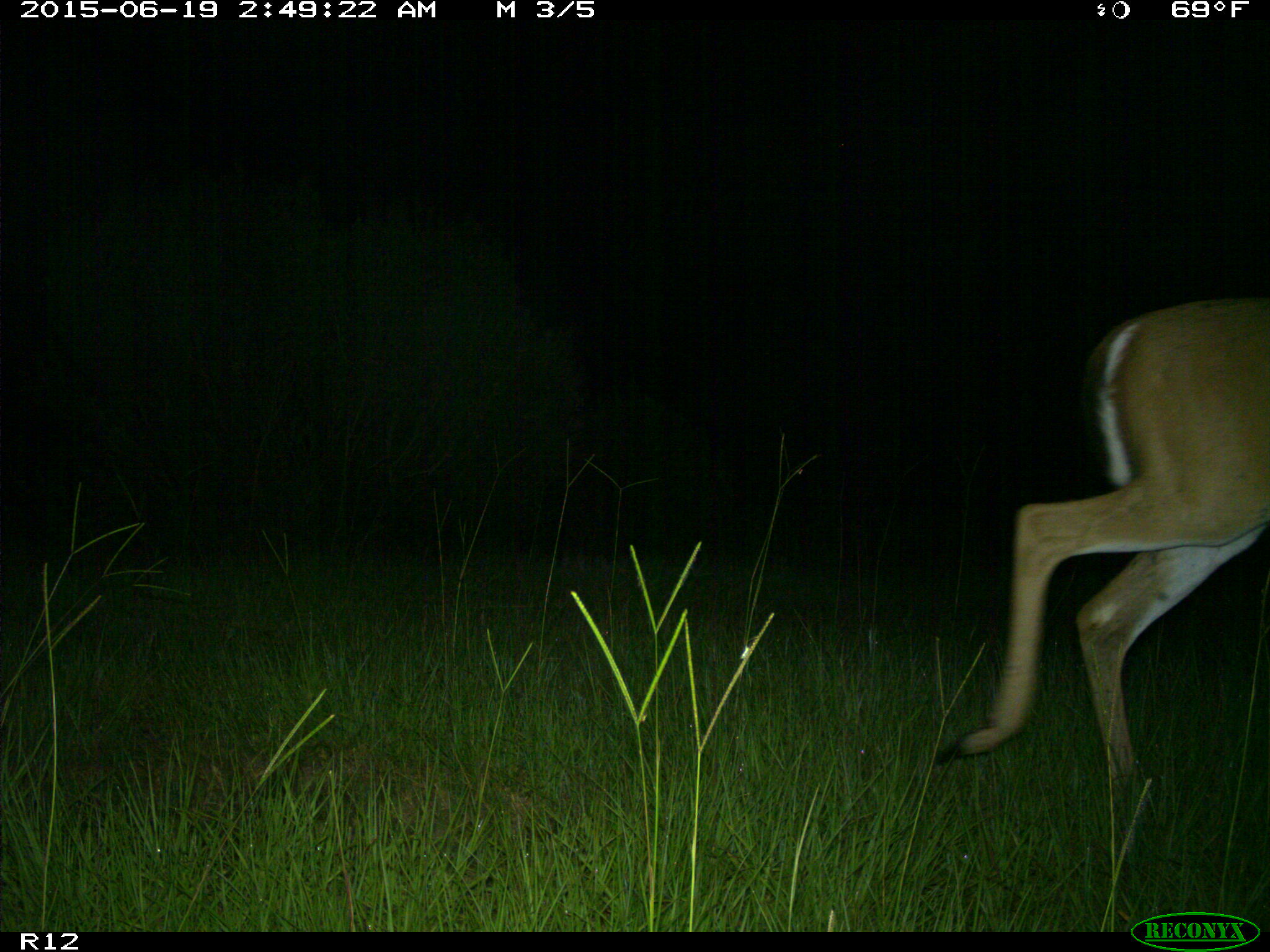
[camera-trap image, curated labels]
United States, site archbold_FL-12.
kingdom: Animalia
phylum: Chordata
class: Mammalia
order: Artiodactyla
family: Cervidae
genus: Odocoileus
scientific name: Odocoileus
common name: deer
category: unidentified deer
Unidentified deer (deer) (Odocoileus).